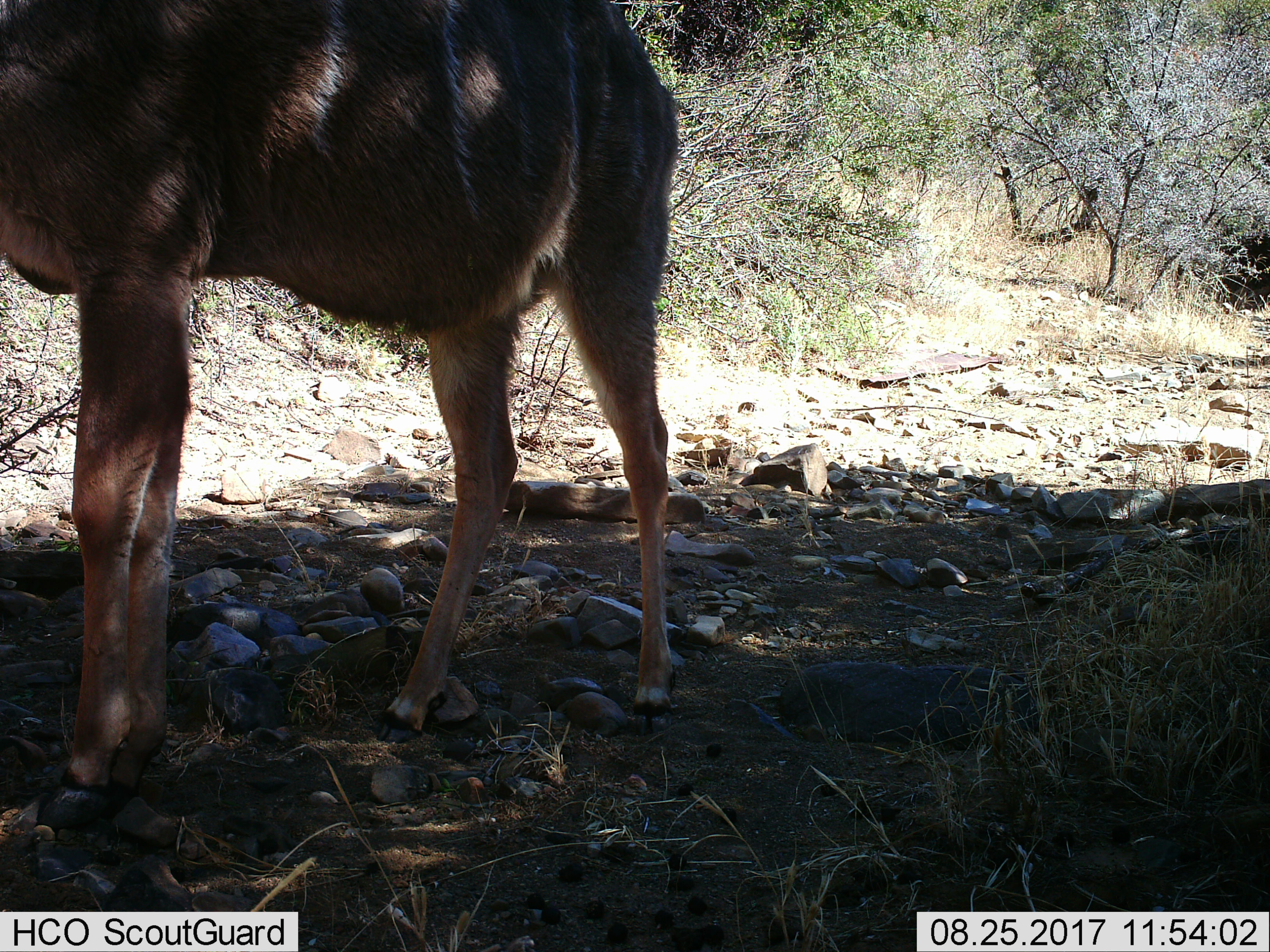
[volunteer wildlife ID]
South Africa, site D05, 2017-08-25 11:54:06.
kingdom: Animalia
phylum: Chordata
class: Mammalia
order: Artiodactyla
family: Bovidae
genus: Tragelaphus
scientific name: Tragelaphus strepsiceros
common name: greater kudu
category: kudu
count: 1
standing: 67%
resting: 17%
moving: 17%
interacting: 0%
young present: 0%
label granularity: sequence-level